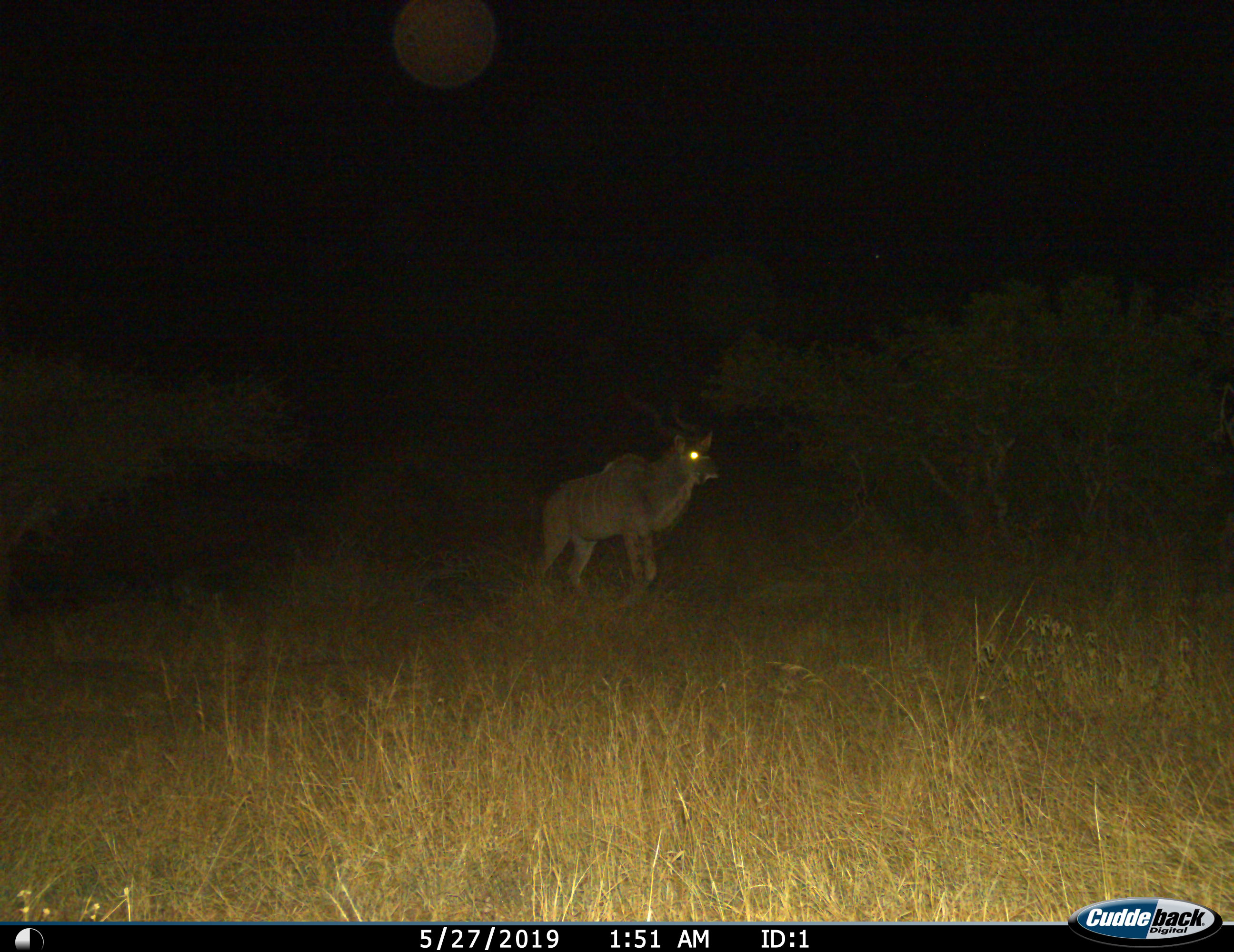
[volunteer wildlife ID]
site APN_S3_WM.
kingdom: Animalia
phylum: Chordata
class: Mammalia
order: Artiodactyla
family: Bovidae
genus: Tragelaphus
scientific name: Tragelaphus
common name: kudu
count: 1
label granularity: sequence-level